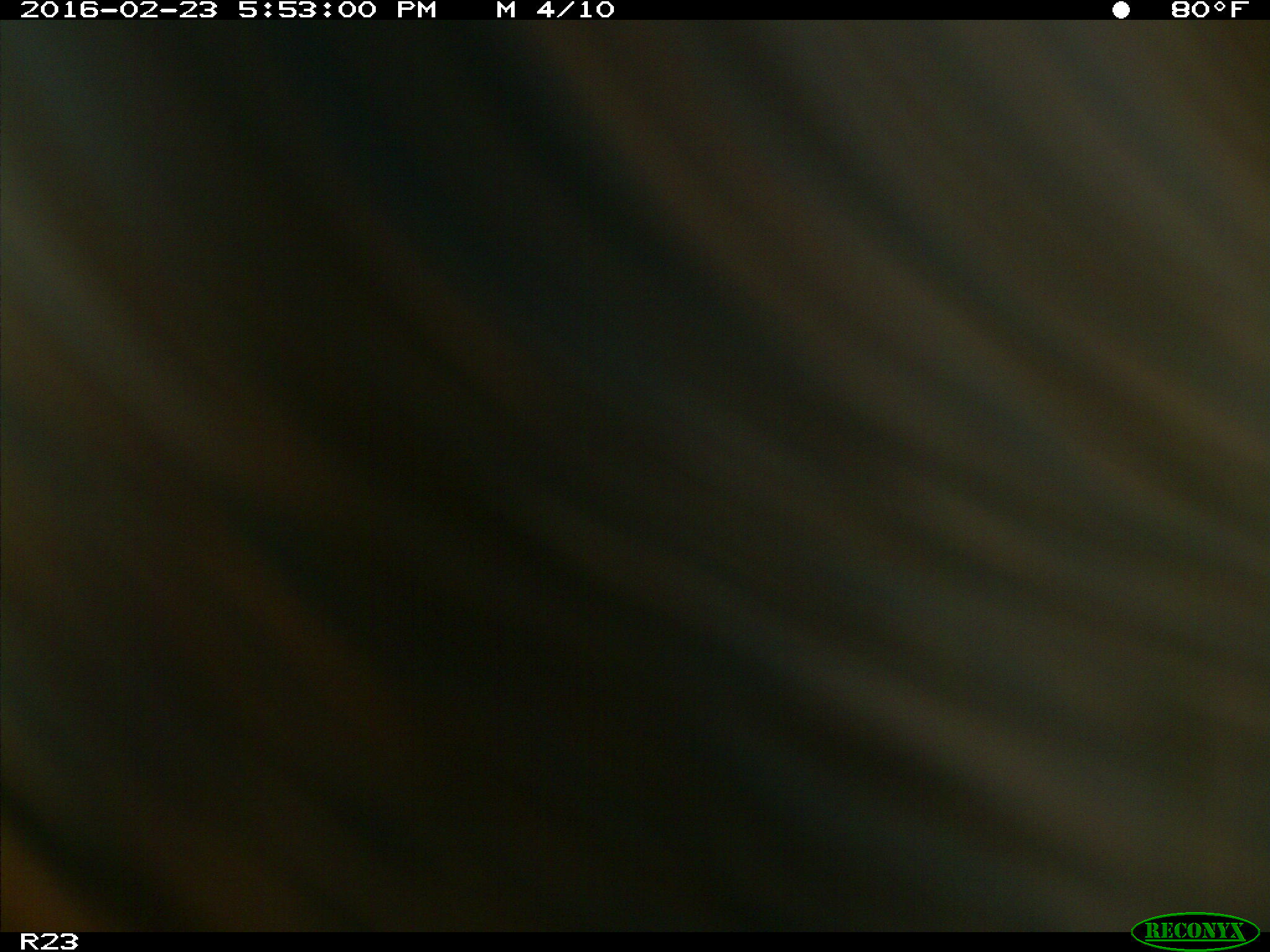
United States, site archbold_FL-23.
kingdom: Animalia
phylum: Chordata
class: Mammalia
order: Artiodactyla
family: Bovidae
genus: Bos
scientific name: Bos taurus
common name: domestic cow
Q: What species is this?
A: Bos taurus (domestic cow).